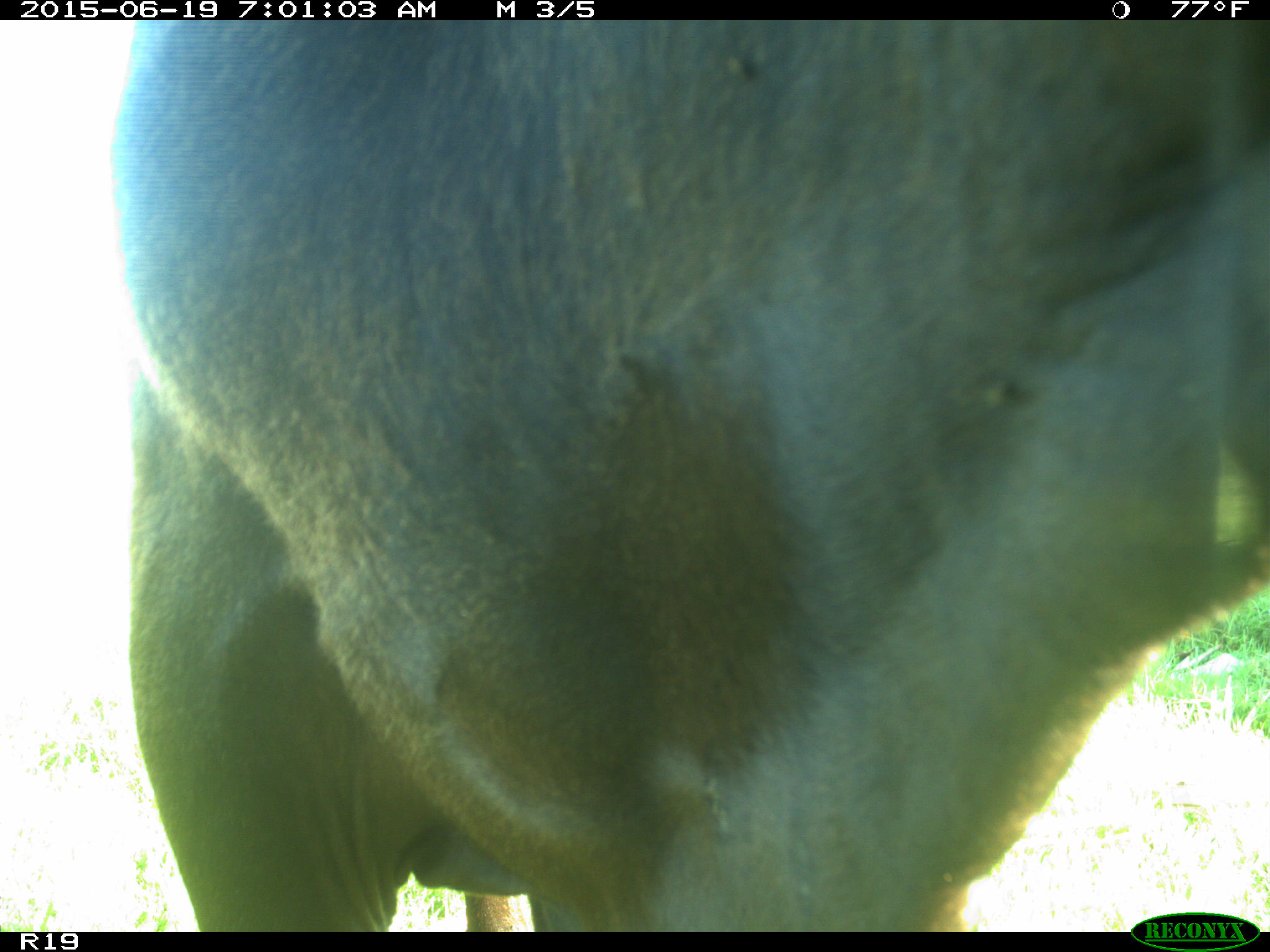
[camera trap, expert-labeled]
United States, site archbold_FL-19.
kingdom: Animalia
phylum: Chordata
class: Mammalia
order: Artiodactyla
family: Bovidae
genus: Bos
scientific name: Bos taurus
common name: domestic cow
Bos taurus (domestic cow).